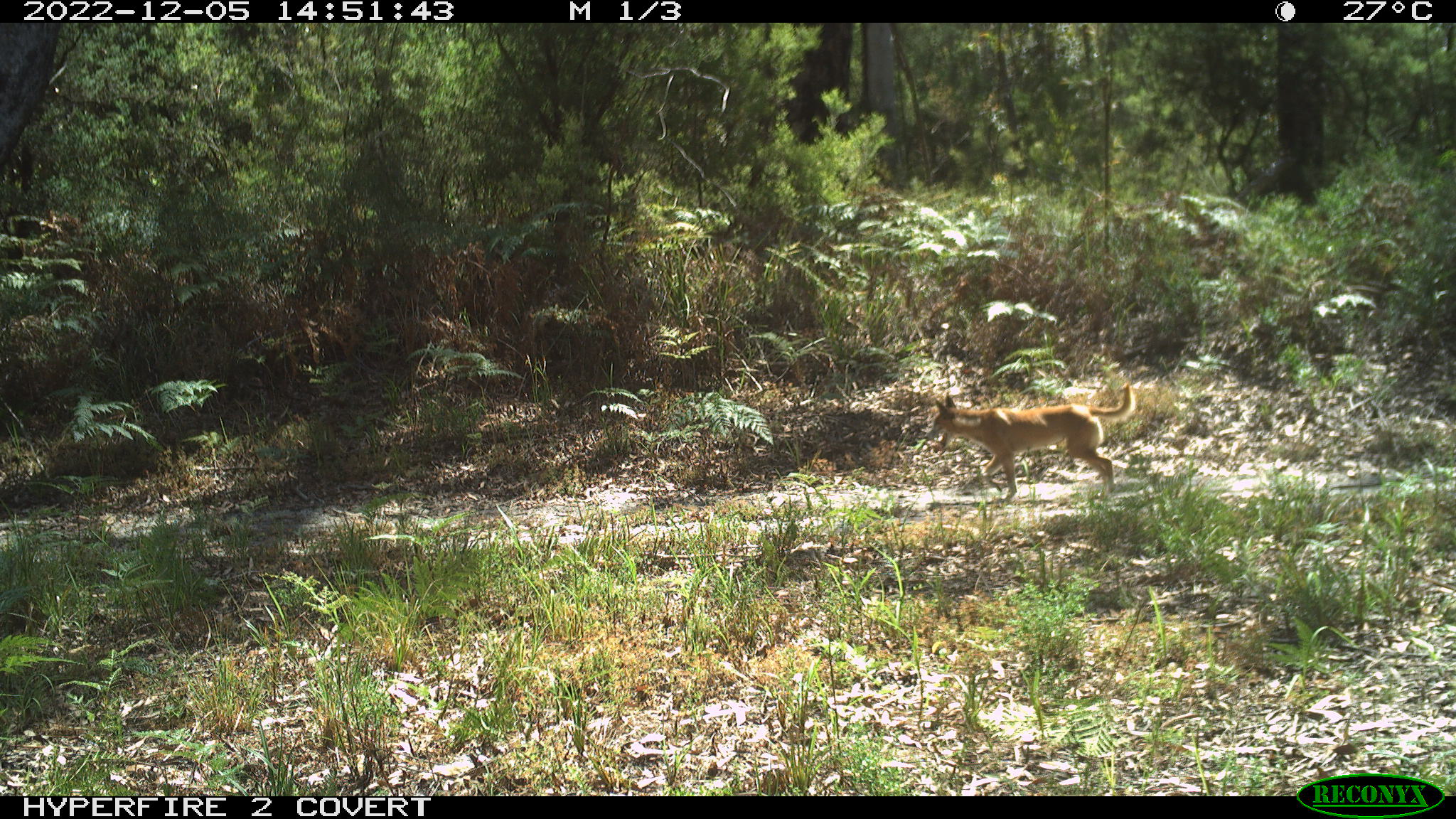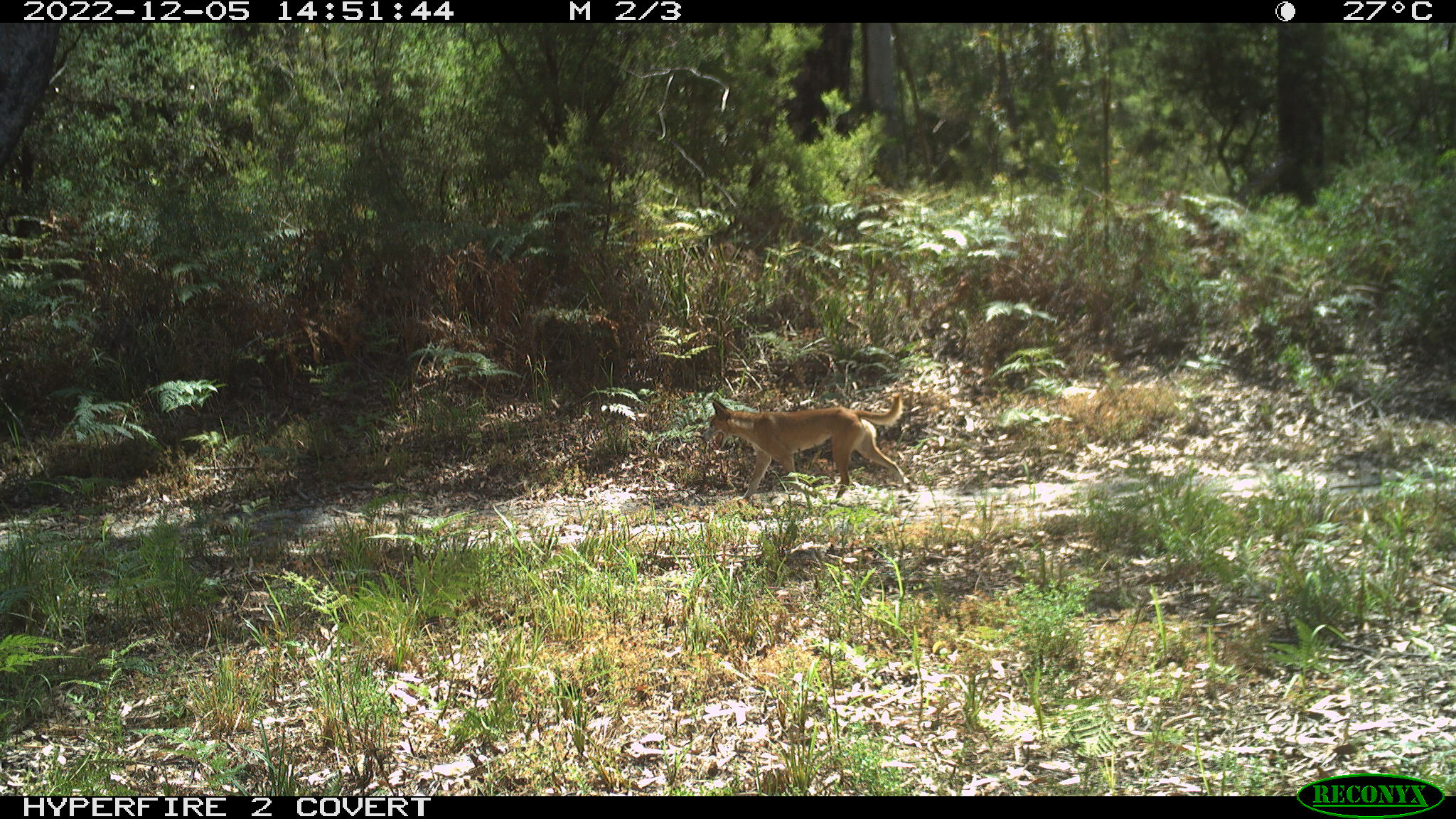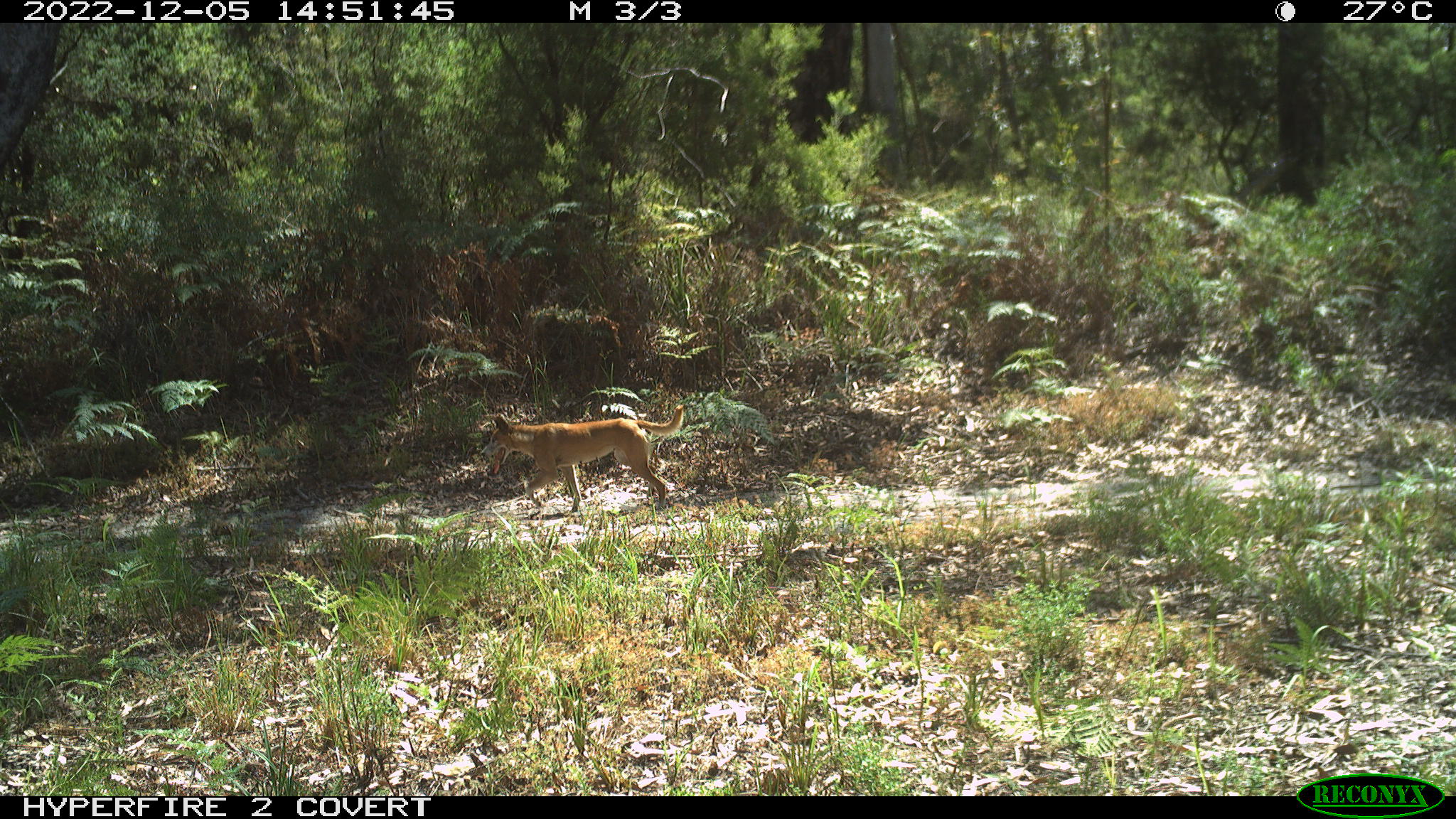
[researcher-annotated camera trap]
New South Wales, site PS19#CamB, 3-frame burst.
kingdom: Animalia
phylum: Chordata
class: Mammalia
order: Carnivora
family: Canidae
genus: Canis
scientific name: Canis familiaris dingo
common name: dingo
Dingo (Canis familiaris dingo).